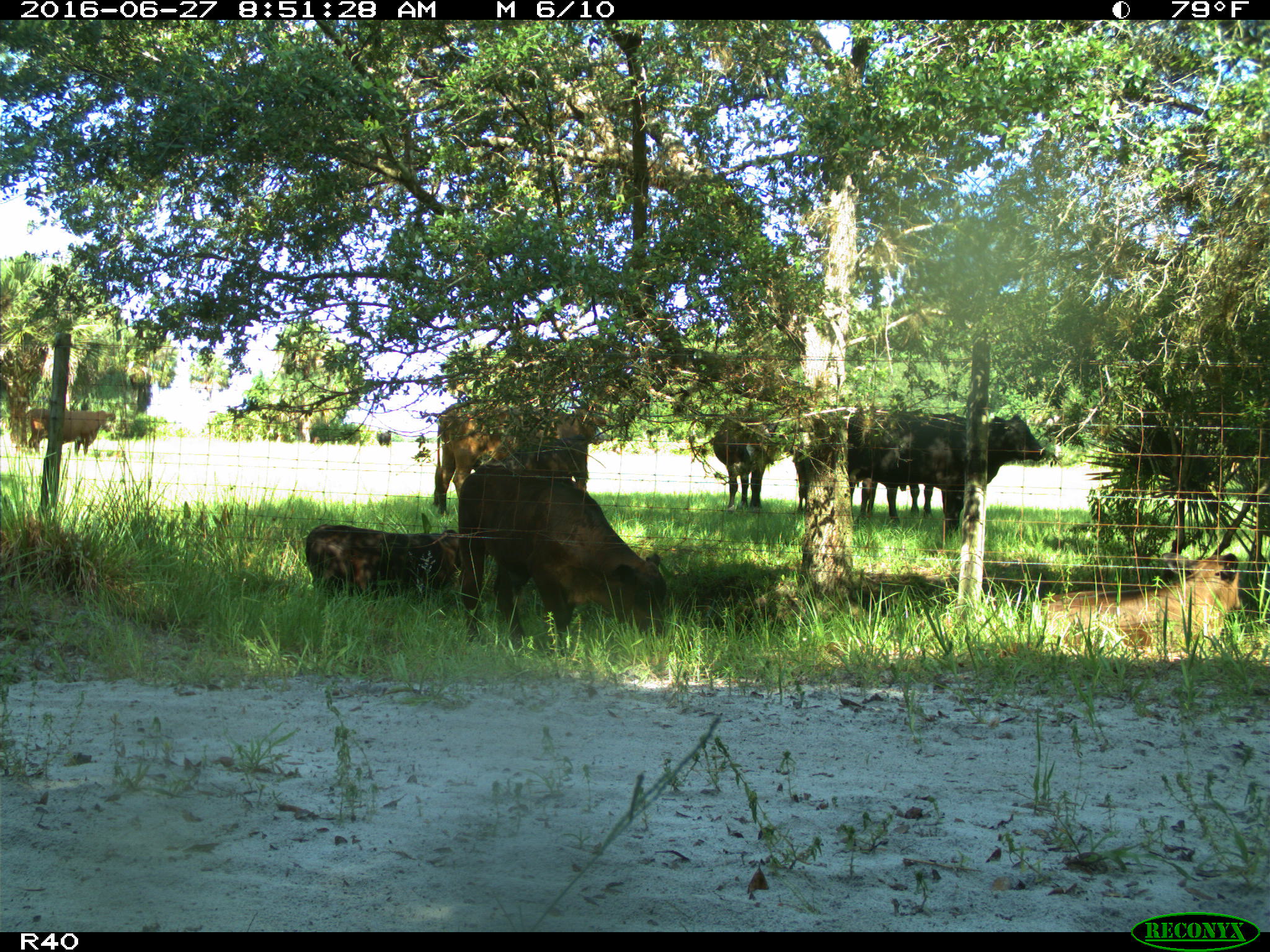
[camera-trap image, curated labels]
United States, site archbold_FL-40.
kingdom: Animalia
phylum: Chordata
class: Mammalia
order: Artiodactyla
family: Bovidae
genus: Bos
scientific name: Bos taurus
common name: domestic cow